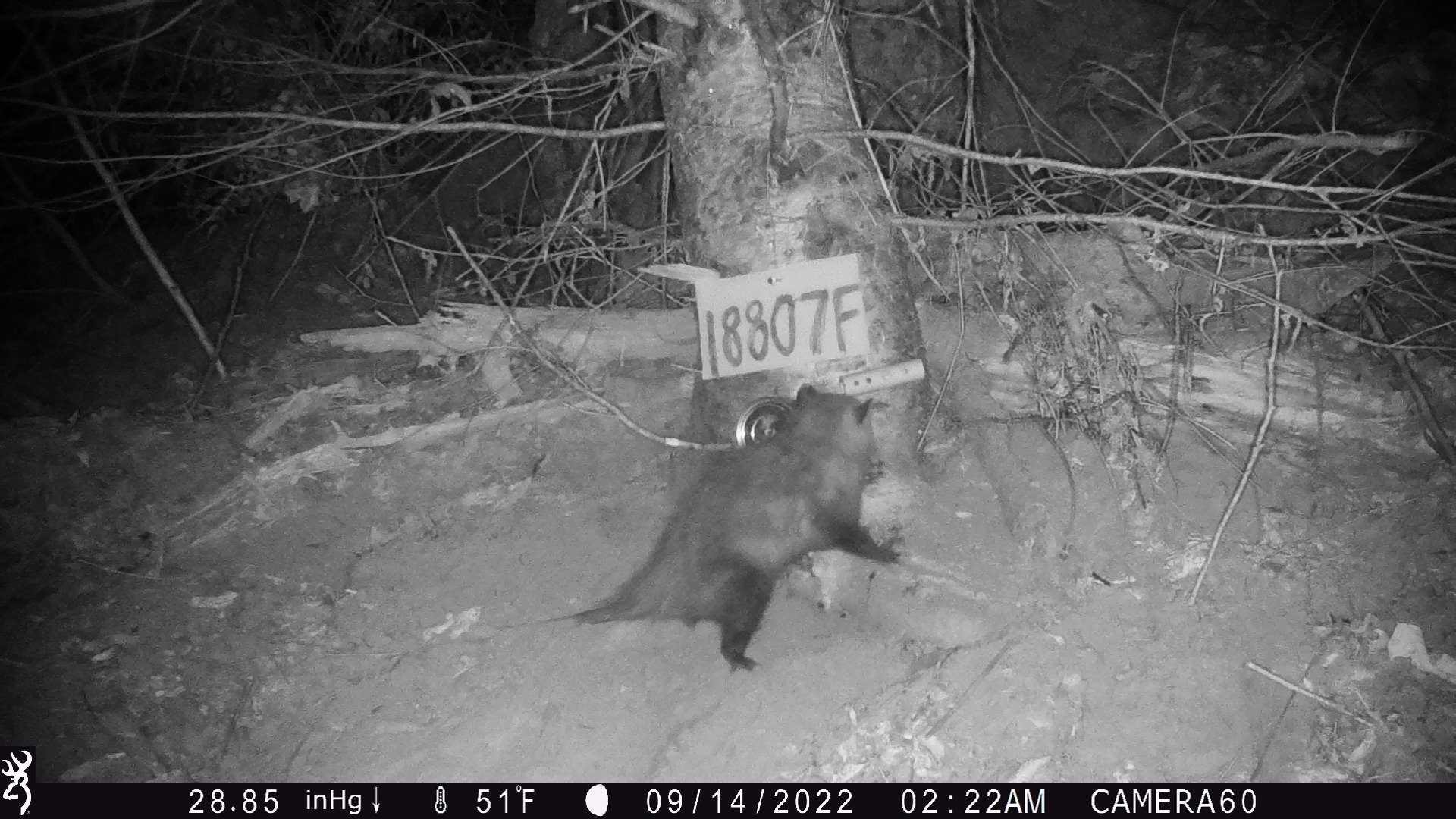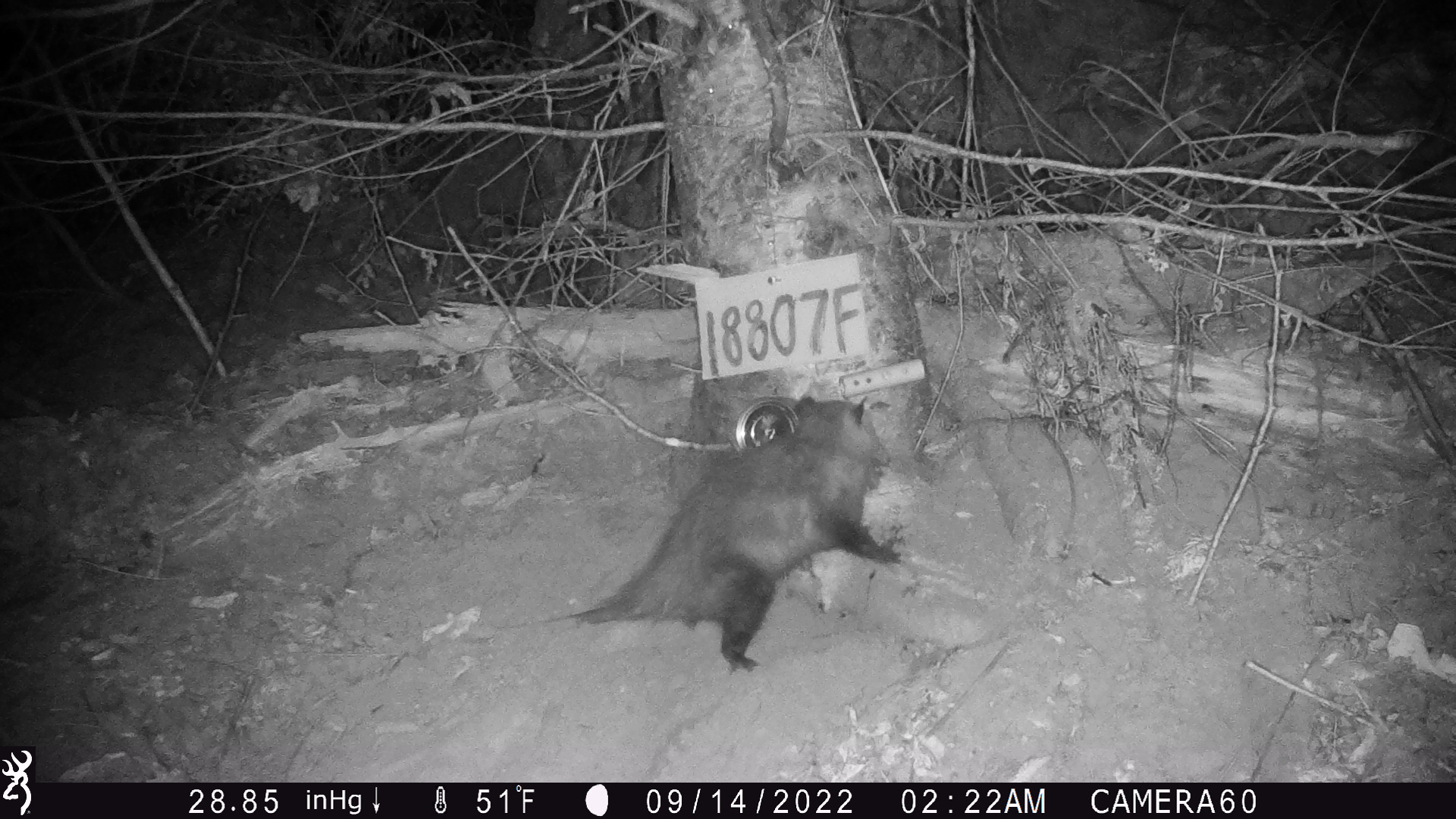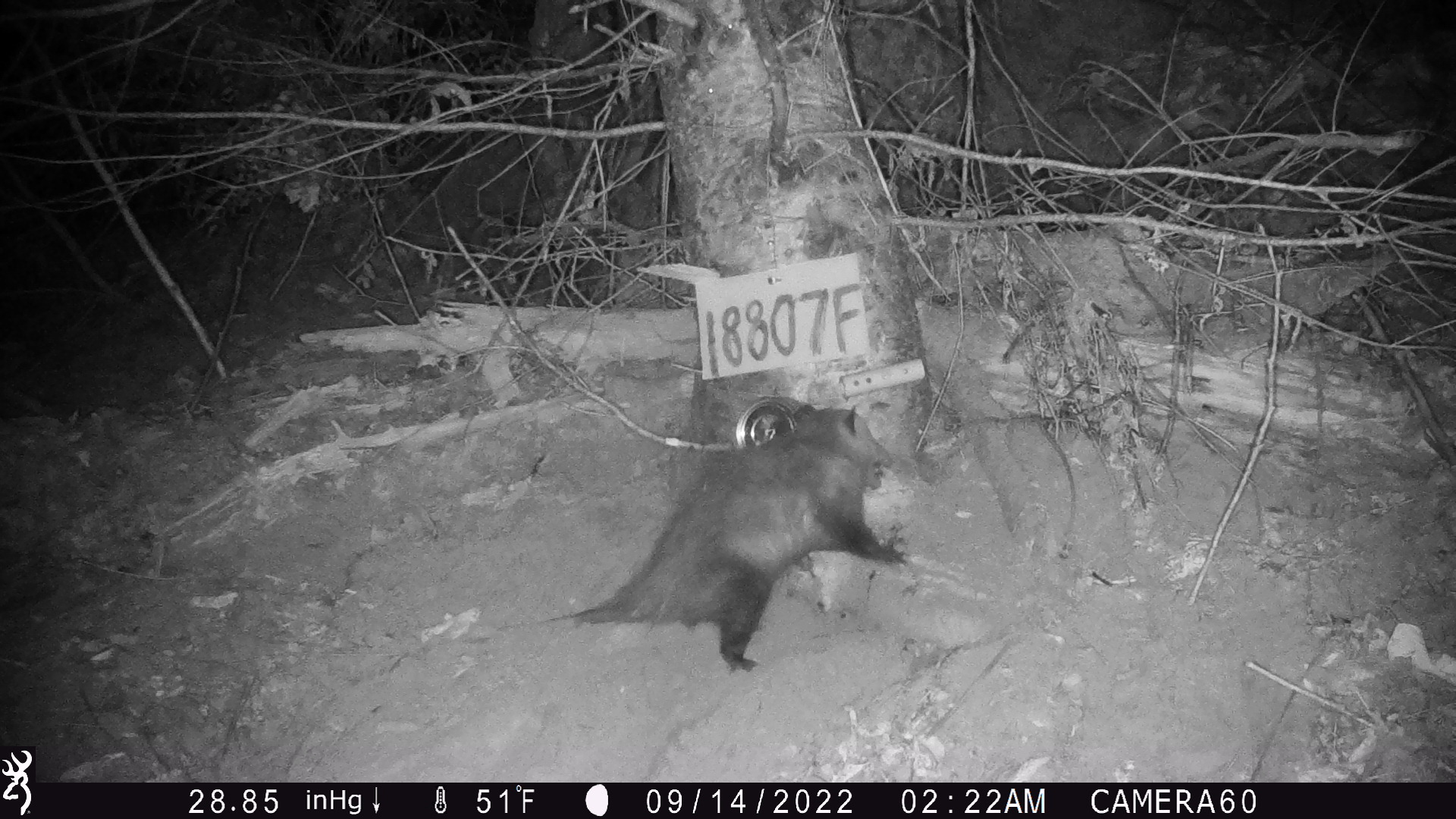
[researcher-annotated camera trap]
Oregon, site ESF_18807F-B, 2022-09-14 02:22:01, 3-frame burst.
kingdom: Animalia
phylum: Chordata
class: Mammalia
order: Didelphimorphia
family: Didelphidae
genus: Didelphis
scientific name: Didelphis virginiana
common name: virginia opossum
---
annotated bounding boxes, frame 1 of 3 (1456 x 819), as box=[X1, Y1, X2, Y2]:
virginia opossum: box=[470, 376, 930, 683]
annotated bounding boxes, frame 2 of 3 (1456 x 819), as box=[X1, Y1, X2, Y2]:
virginia opossum: box=[374, 392, 922, 689]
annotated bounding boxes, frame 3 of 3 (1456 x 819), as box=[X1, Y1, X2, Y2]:
virginia opossum: box=[431, 389, 938, 706]